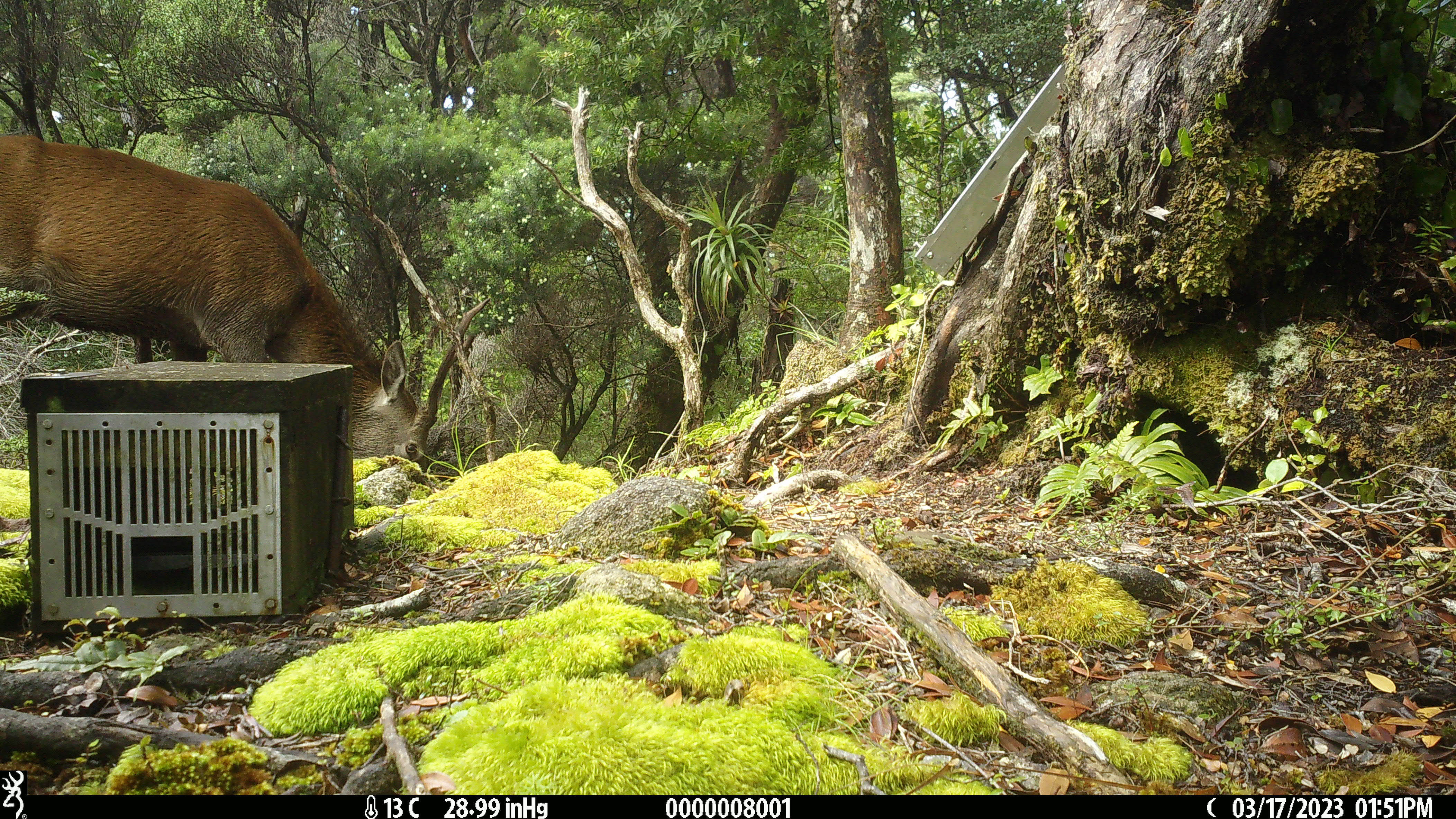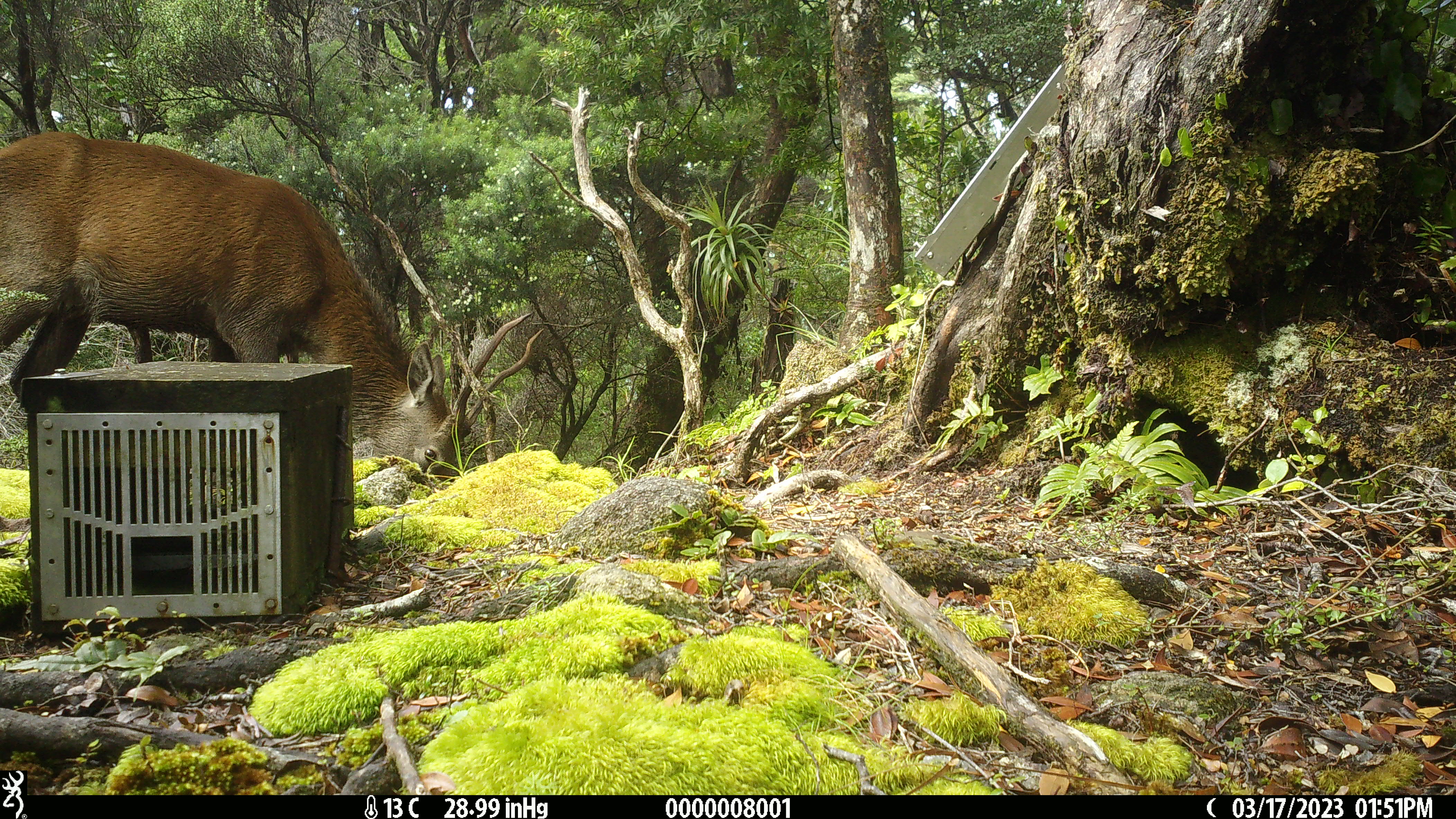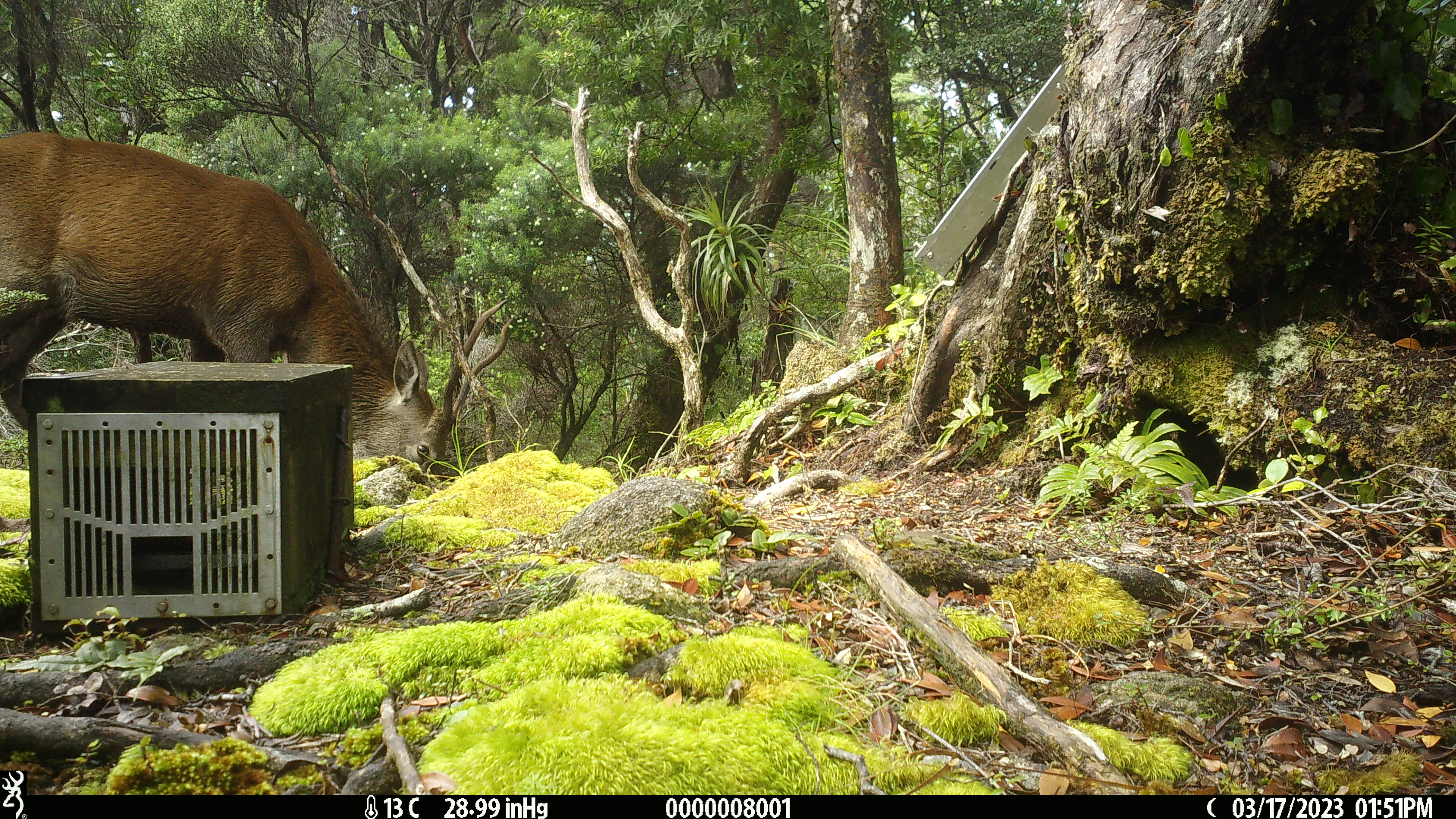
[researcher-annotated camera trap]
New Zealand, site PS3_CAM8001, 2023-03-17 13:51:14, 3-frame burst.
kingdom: Animalia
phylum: Chordata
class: Mammalia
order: Artiodactyla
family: Cervidae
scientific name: Cervidae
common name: deer